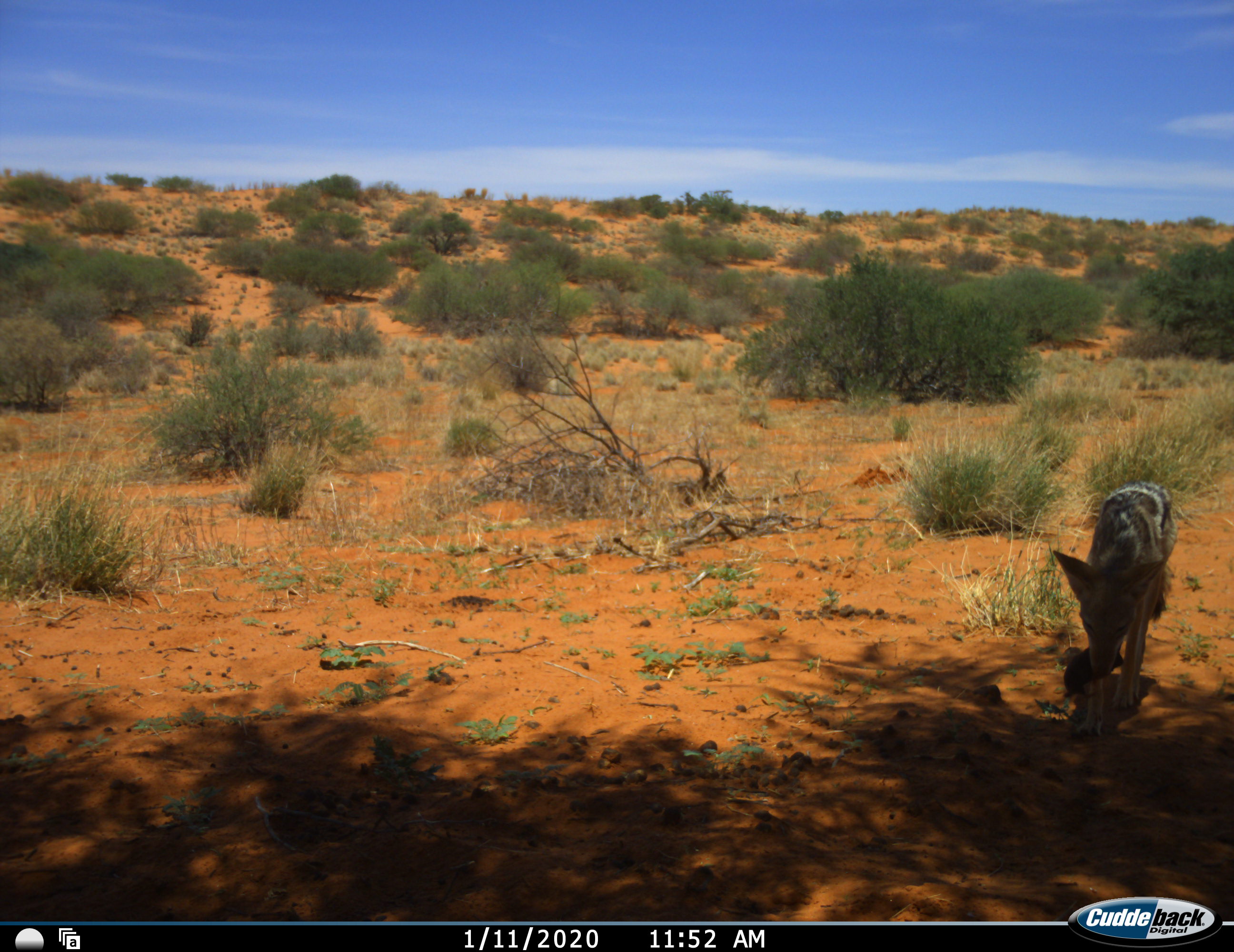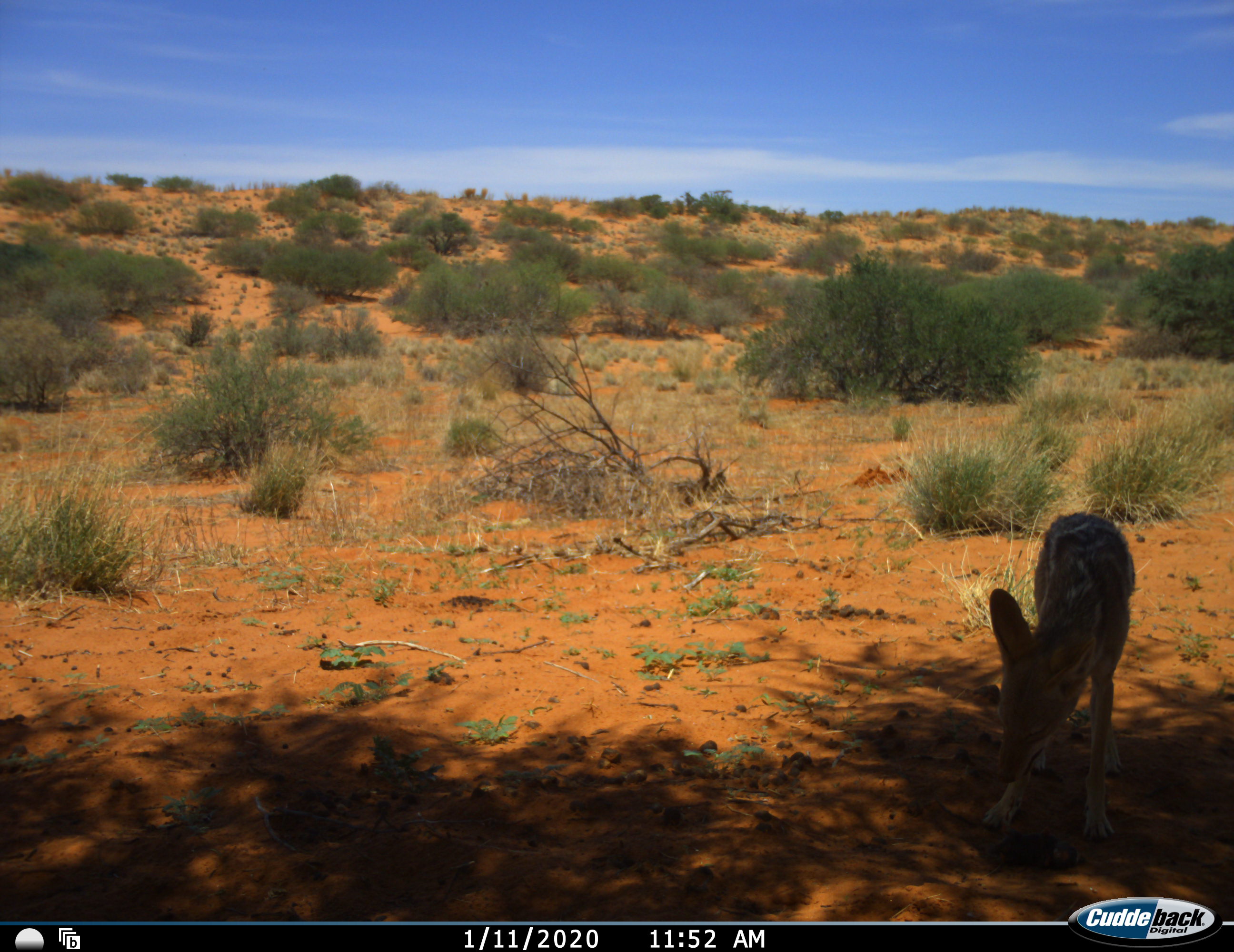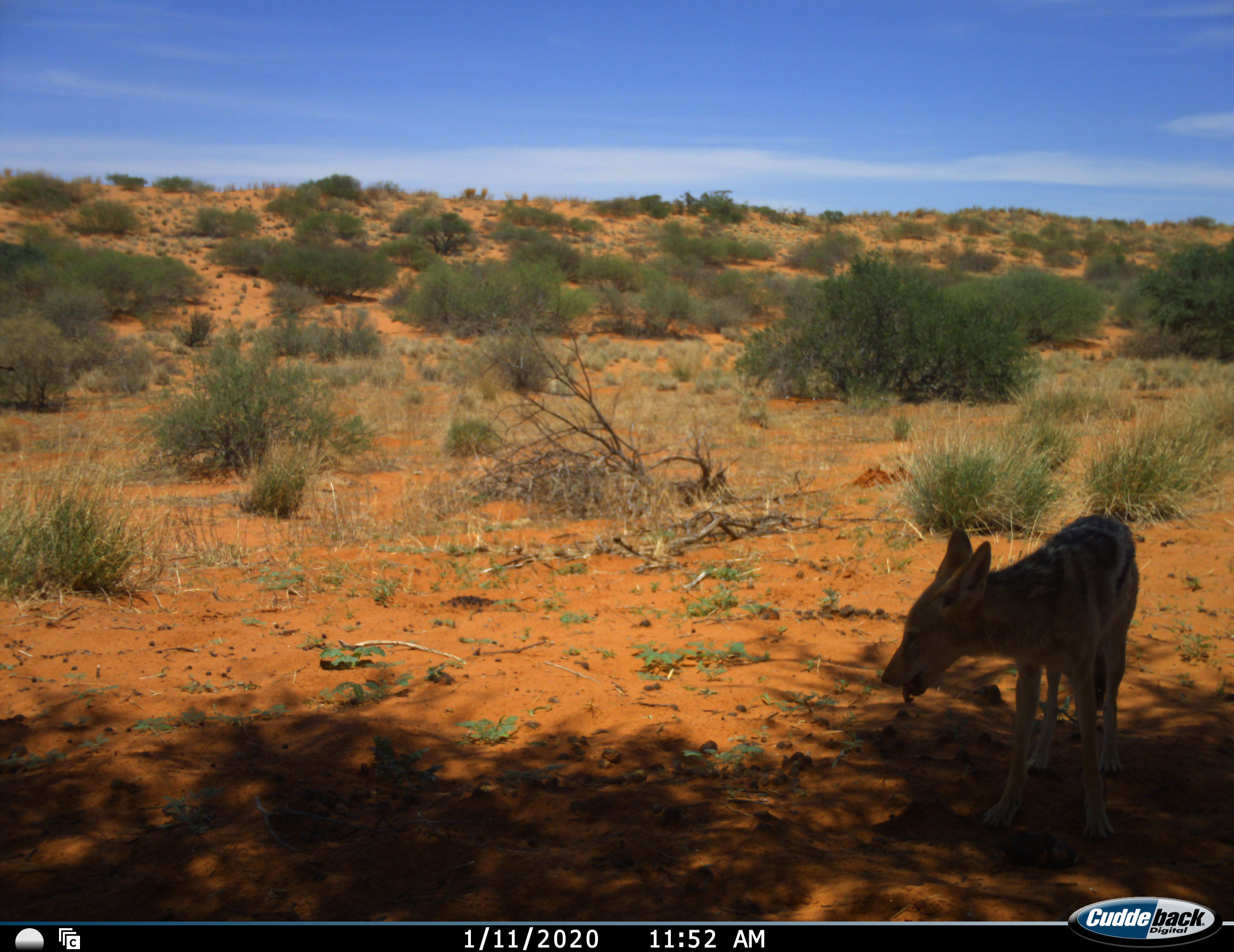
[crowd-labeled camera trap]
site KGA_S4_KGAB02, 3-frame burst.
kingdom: Animalia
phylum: Chordata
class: Mammalia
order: Carnivora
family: Canidae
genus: Lupulella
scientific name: Lupulella mesomelas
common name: black-backed jackal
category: jackalblackbacked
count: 1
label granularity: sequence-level